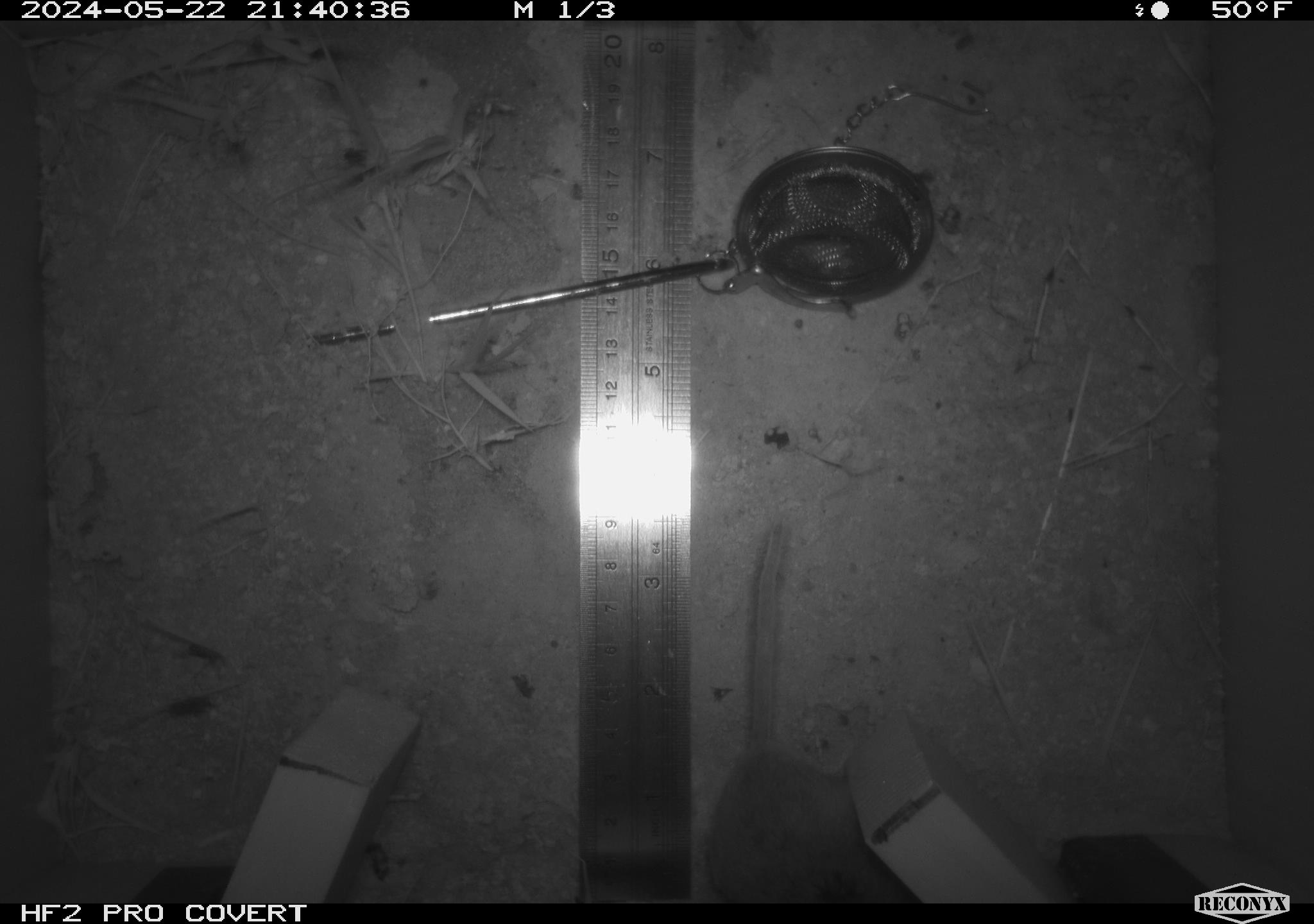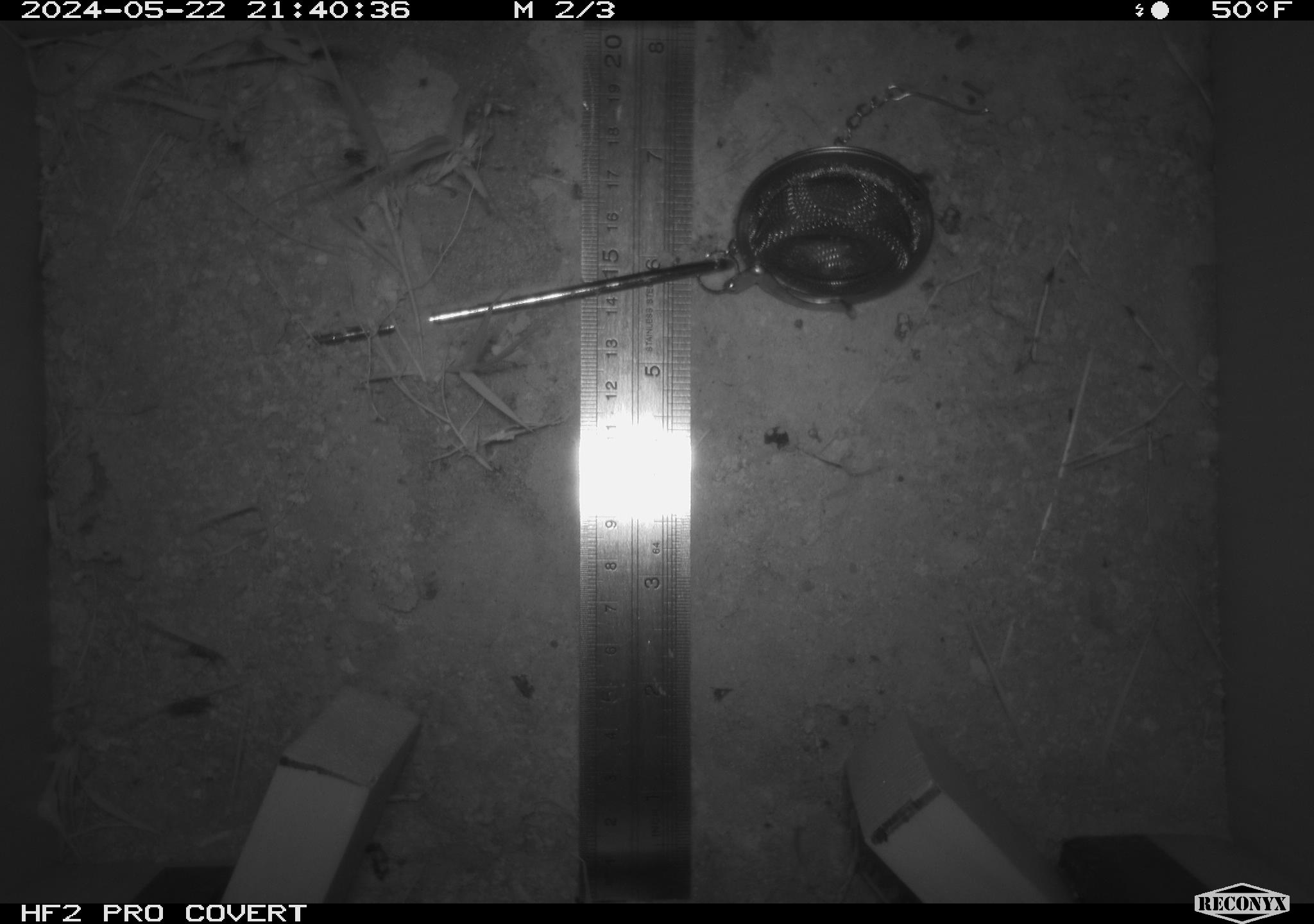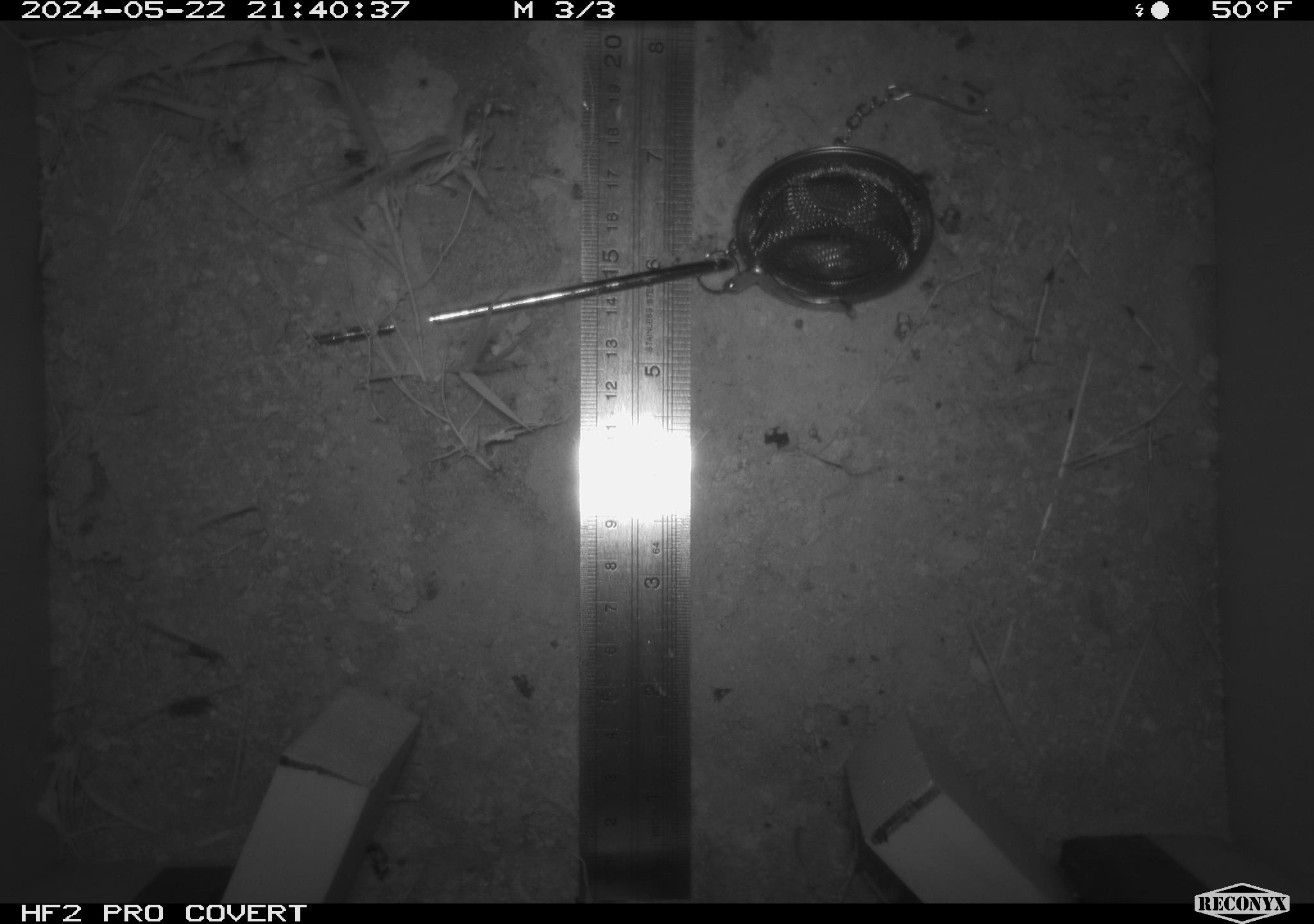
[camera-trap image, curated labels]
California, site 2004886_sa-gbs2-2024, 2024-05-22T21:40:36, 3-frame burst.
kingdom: Animalia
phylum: Chordata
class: Mammalia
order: Rodentia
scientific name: Rodentia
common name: mouse species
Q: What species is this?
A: Mouse species (Rodentia).